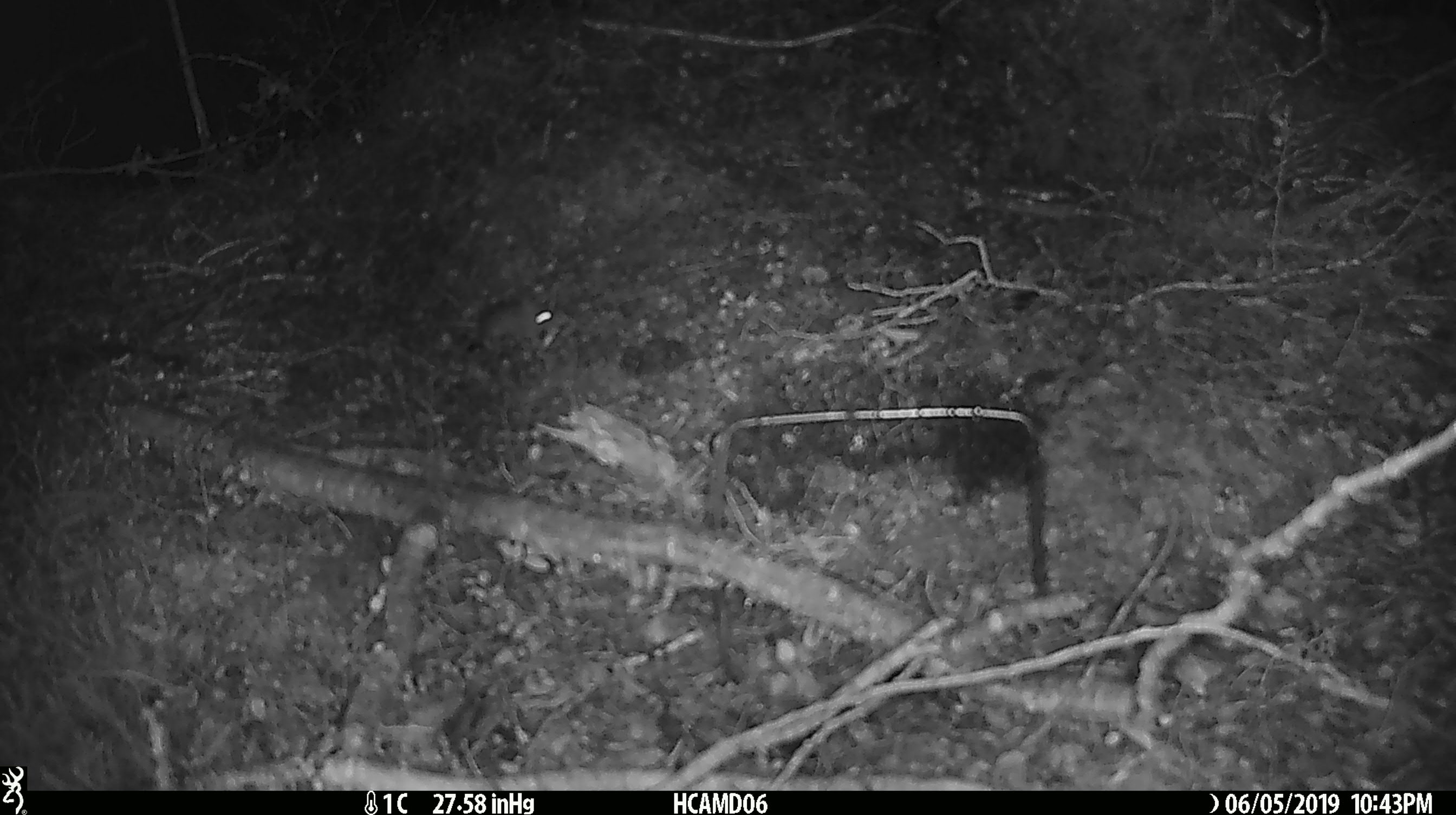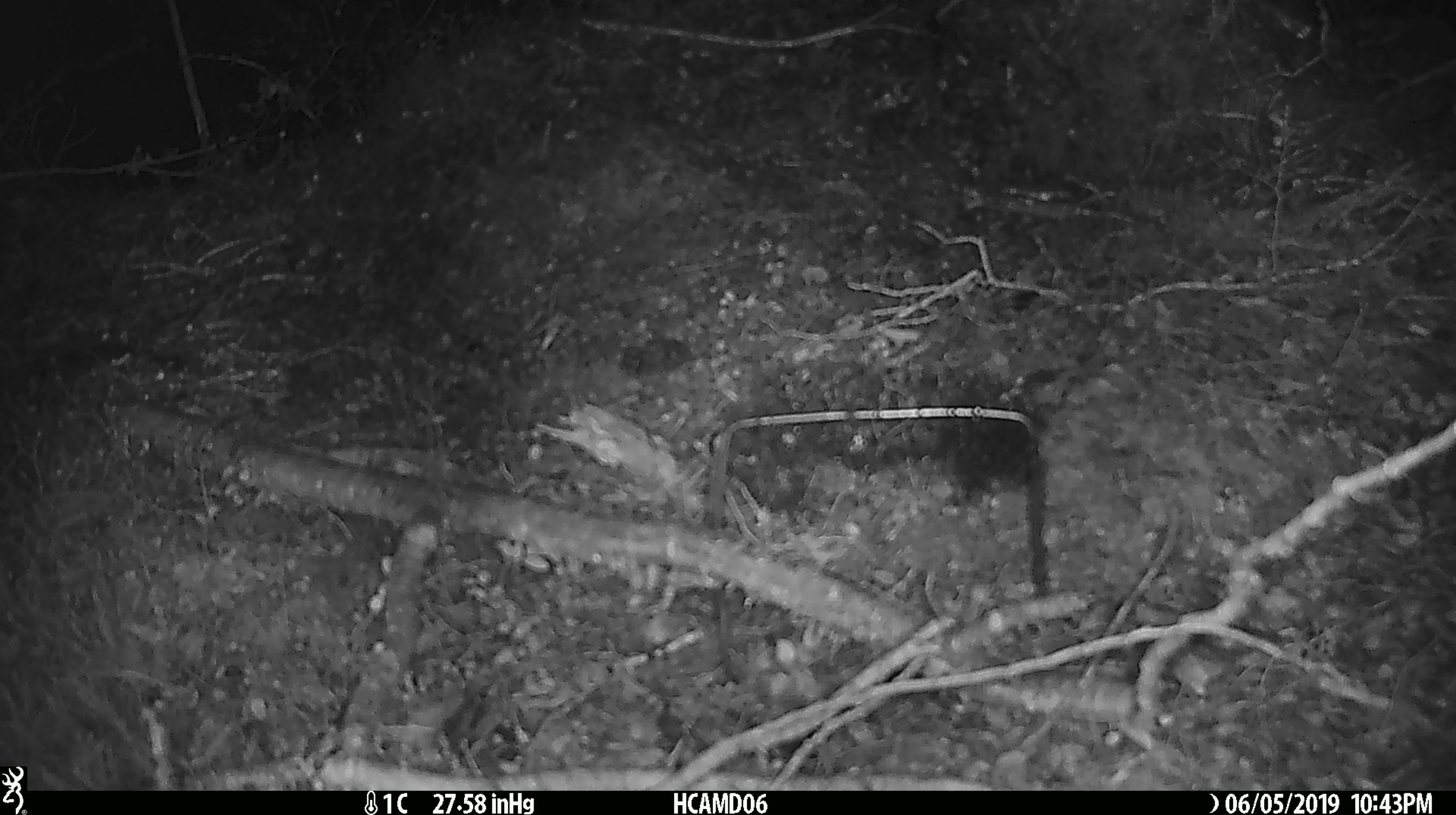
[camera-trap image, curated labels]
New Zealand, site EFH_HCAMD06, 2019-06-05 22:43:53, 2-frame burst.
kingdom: Animalia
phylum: Chordata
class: Mammalia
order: Rodentia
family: Muridae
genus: Mus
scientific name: Mus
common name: mouse